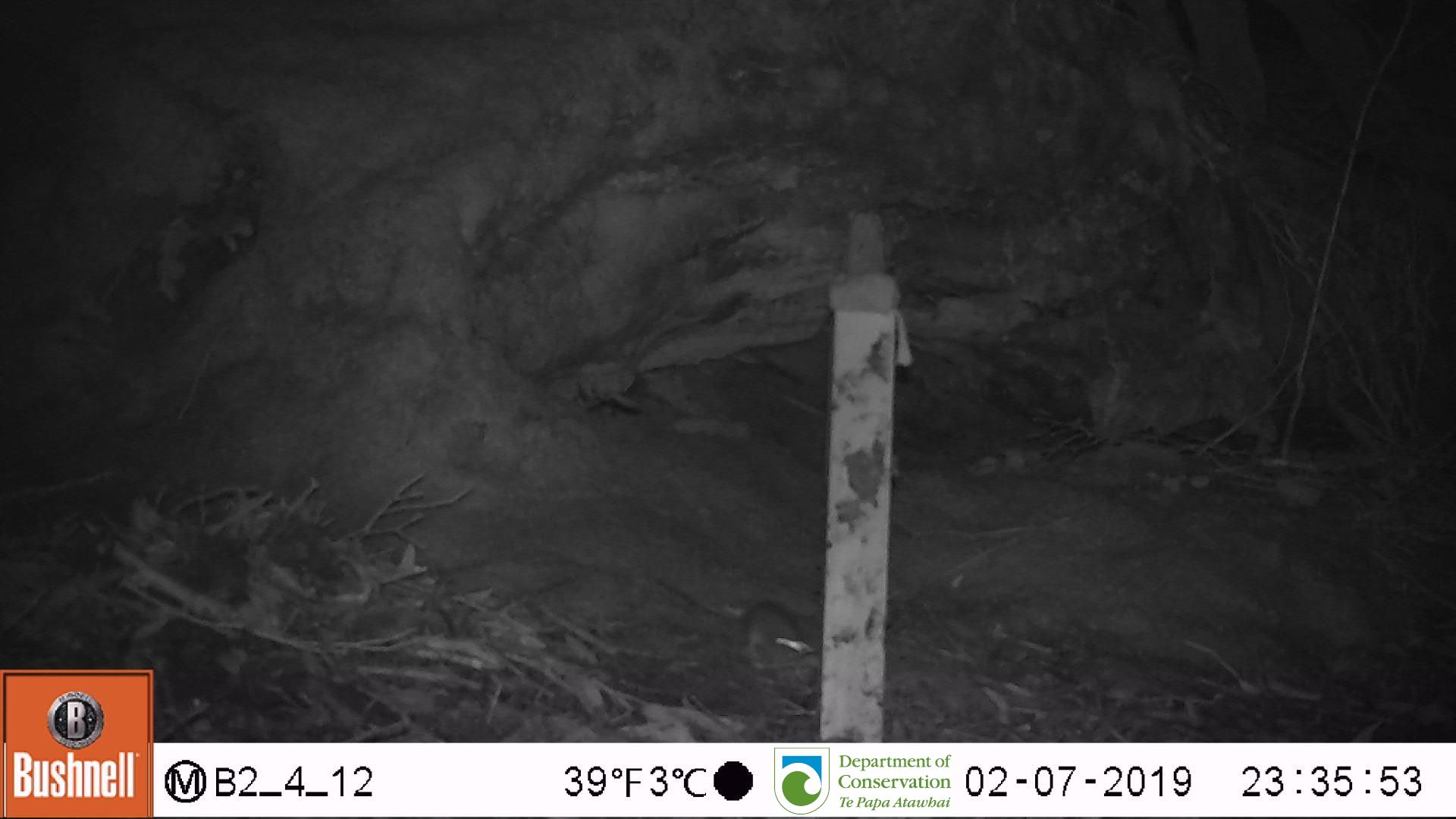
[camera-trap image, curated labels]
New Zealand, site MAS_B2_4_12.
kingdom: Animalia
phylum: Chordata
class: Mammalia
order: Rodentia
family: Muridae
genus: Mus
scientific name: Mus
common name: mouse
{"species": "mouse (Mus)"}